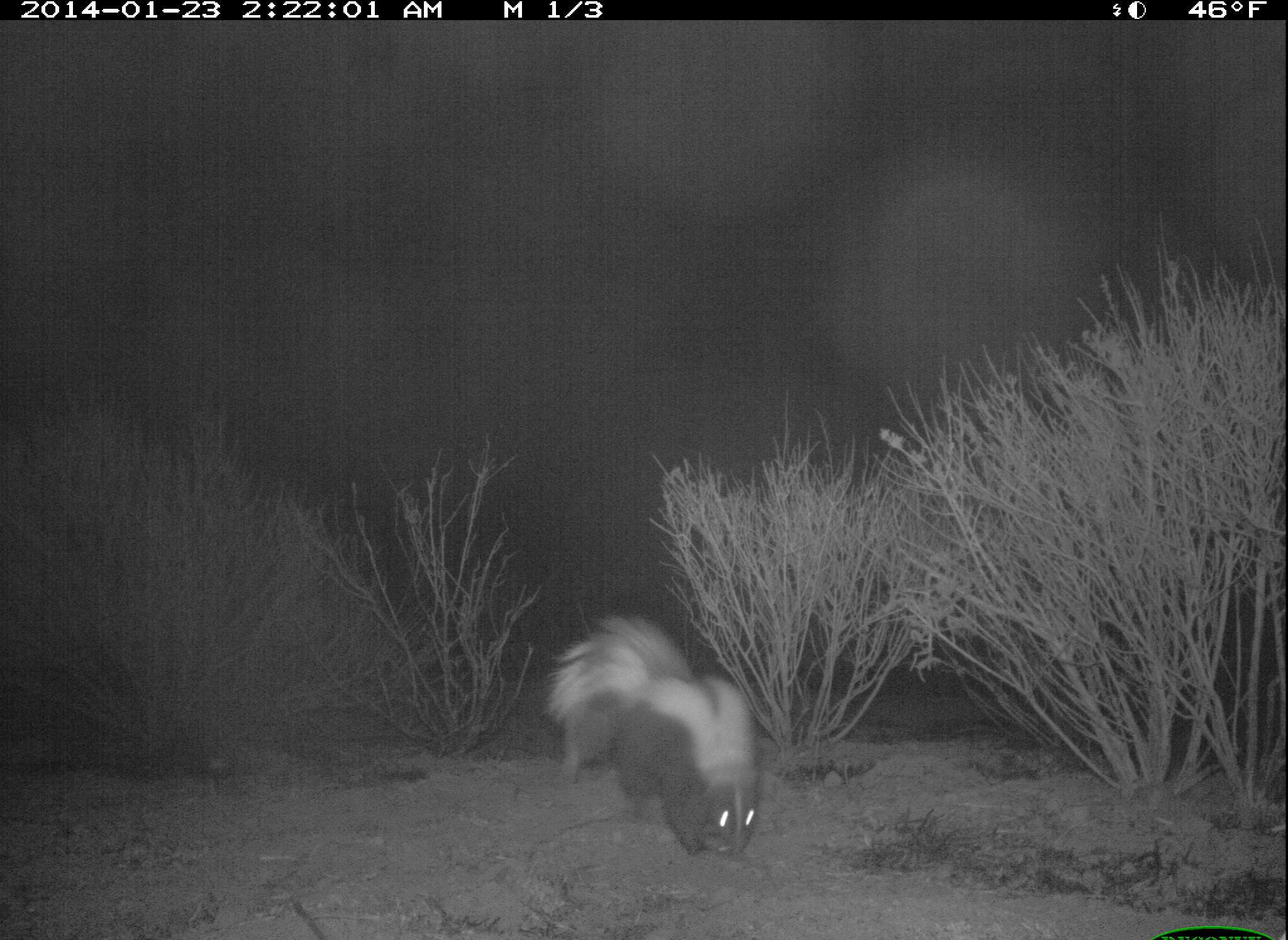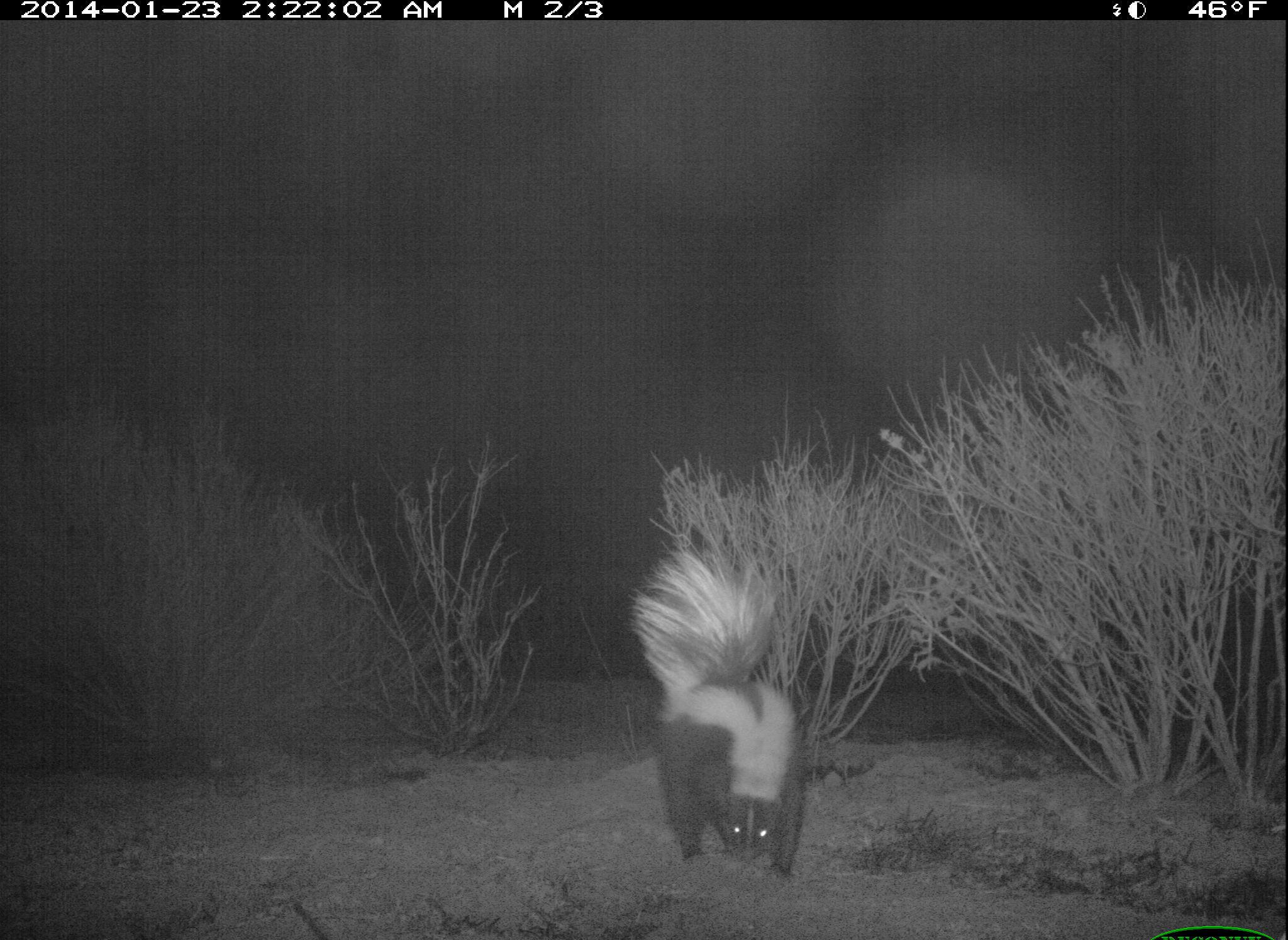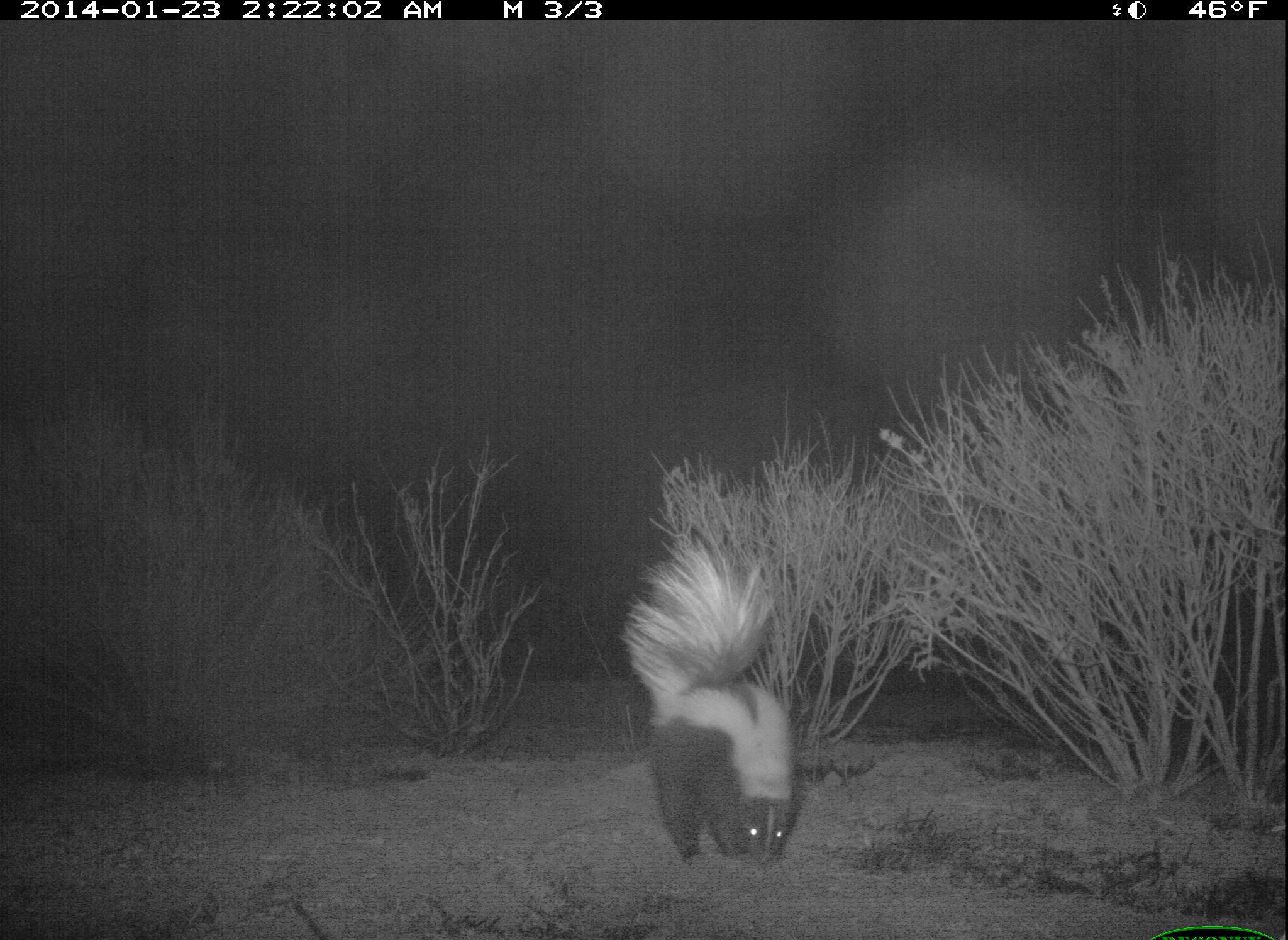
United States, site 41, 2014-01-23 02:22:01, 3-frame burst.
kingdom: Animalia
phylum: Chordata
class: Mammalia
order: Carnivora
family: Mephitidae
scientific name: Mephitidae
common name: skunk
Skunk (Mephitidae).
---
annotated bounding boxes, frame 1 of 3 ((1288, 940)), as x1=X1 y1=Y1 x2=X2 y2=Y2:
skunk: x1=552 y1=608 x2=758 y2=864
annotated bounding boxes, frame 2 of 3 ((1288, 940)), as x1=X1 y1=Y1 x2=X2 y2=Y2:
skunk: x1=631 y1=556 x2=818 y2=876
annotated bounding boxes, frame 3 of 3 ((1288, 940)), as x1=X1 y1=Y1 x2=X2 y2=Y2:
skunk: x1=620 y1=536 x2=803 y2=867